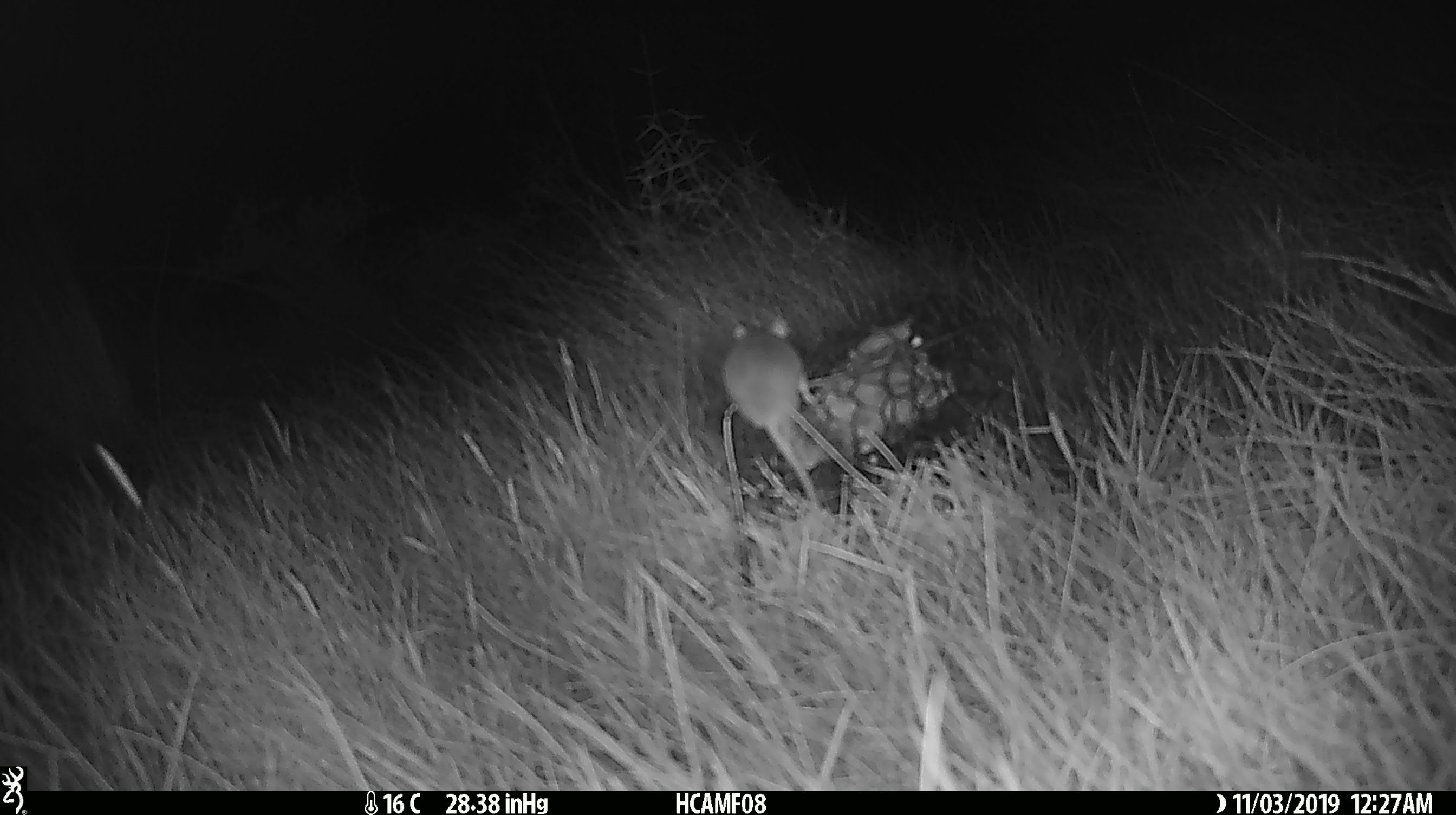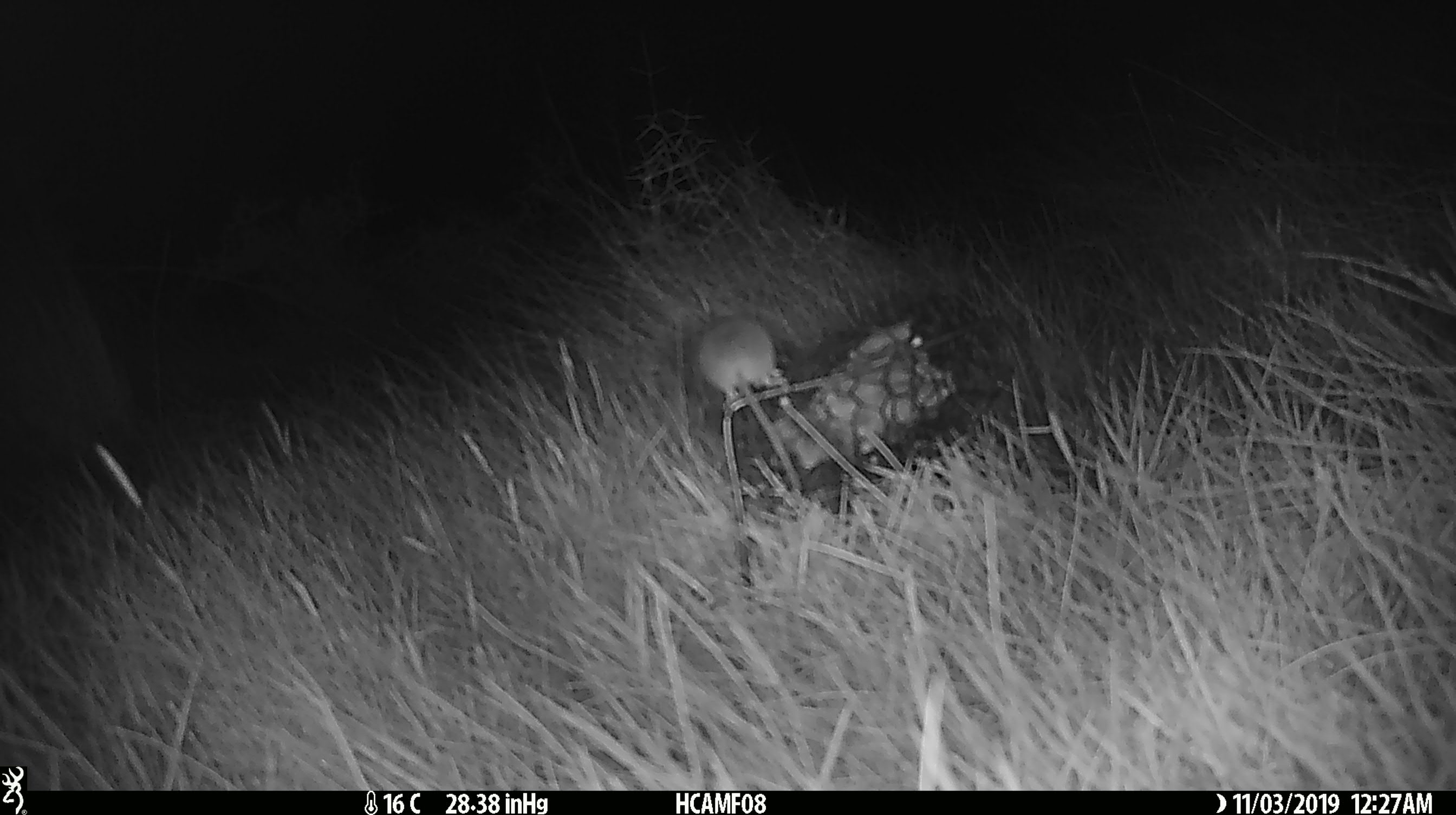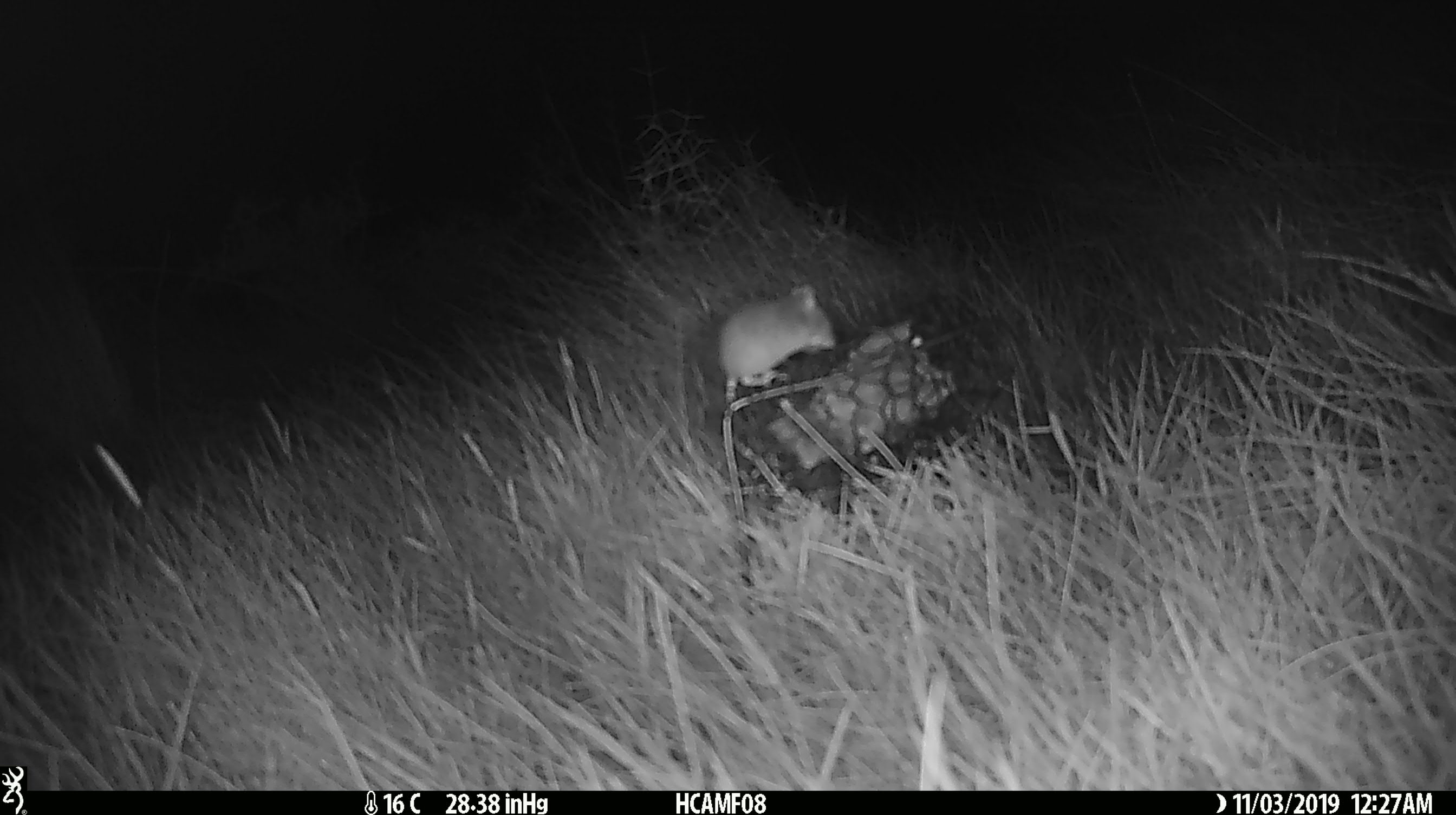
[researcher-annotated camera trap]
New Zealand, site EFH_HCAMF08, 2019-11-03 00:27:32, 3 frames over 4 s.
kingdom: Animalia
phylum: Chordata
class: Mammalia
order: Rodentia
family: Muridae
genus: Mus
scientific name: Mus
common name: mouse